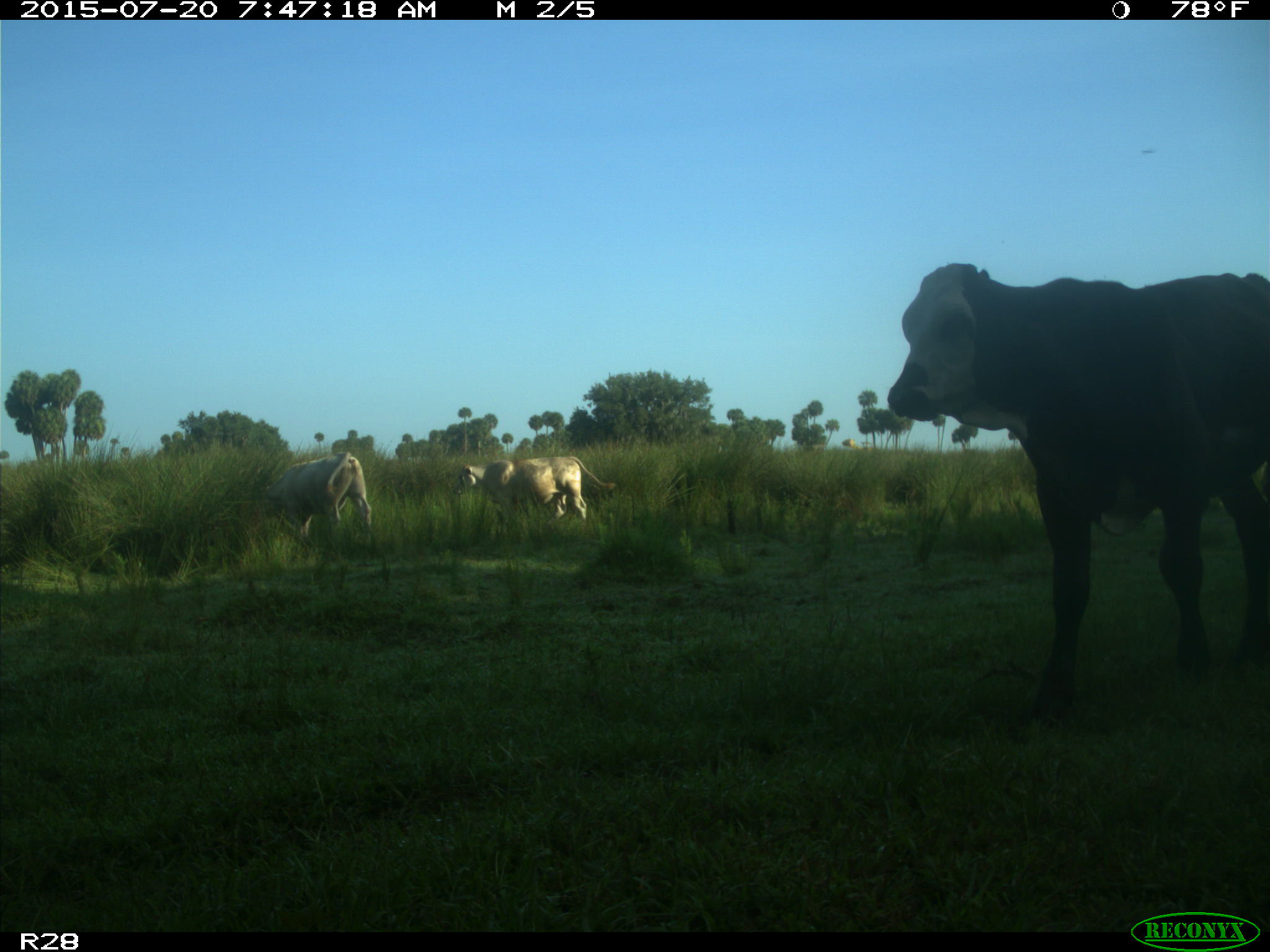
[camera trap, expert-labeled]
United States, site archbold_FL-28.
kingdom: Animalia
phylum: Chordata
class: Mammalia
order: Artiodactyla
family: Bovidae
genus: Bos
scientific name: Bos taurus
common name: domestic cow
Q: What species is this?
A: Bos taurus (domestic cow).